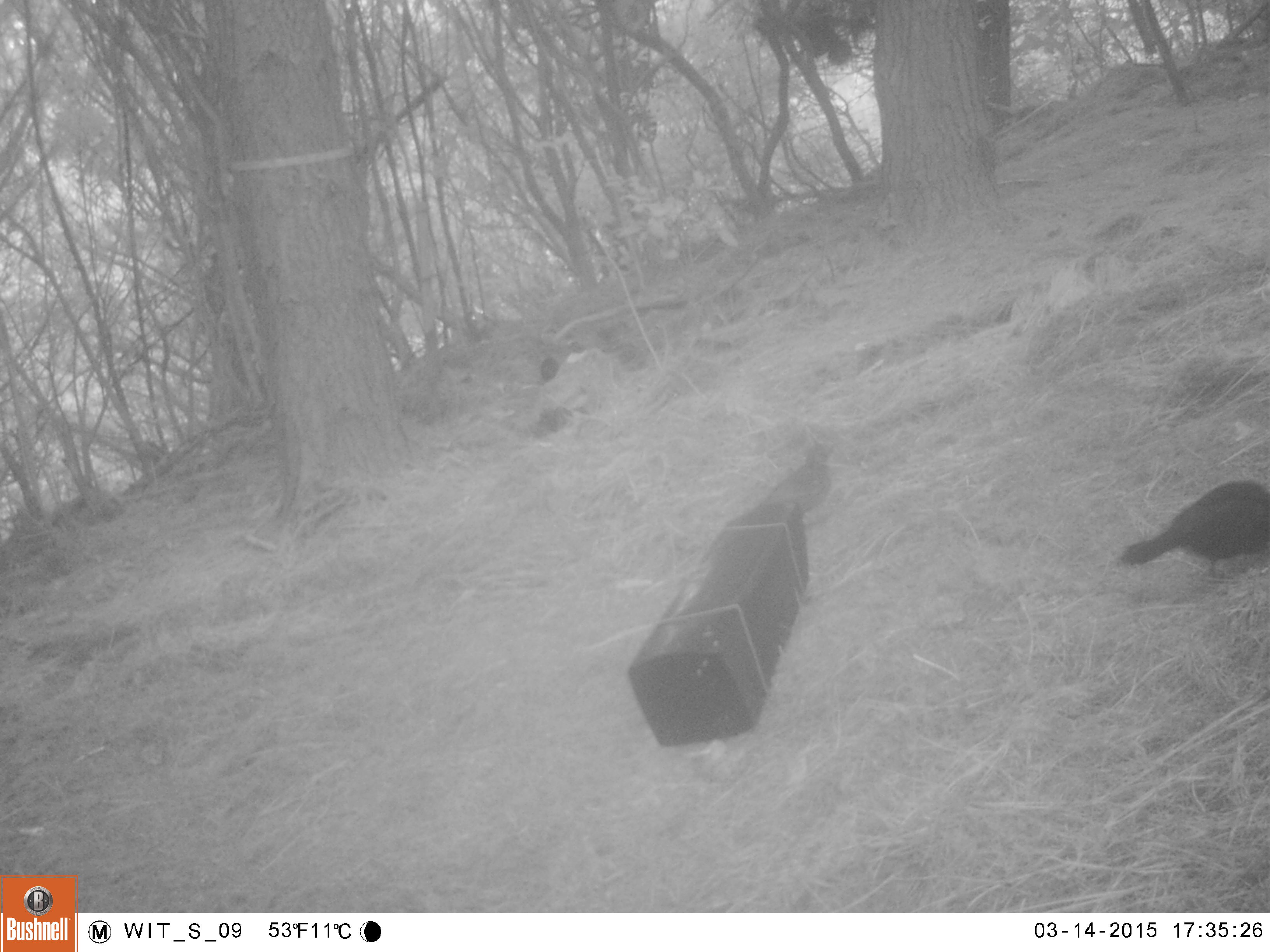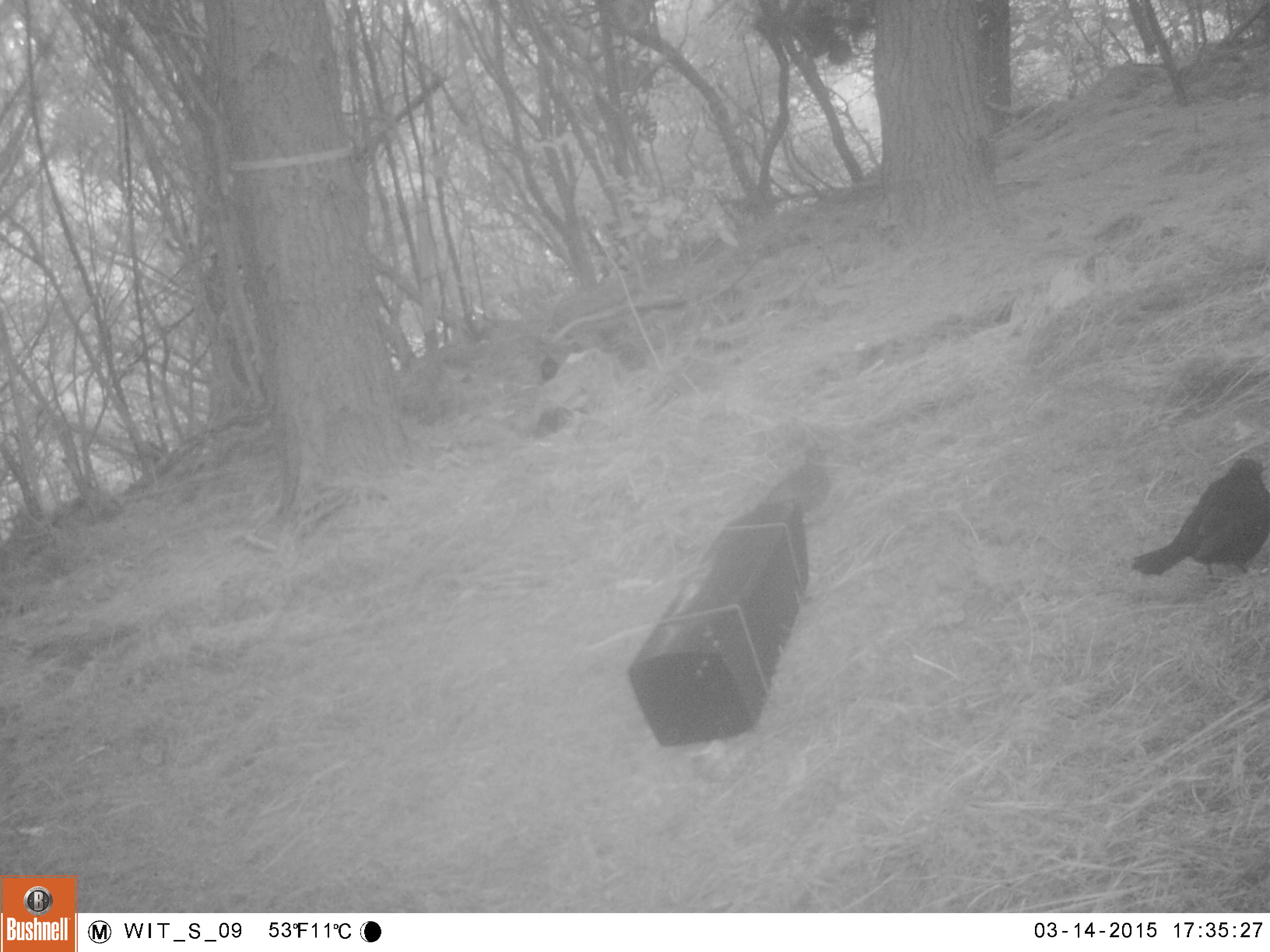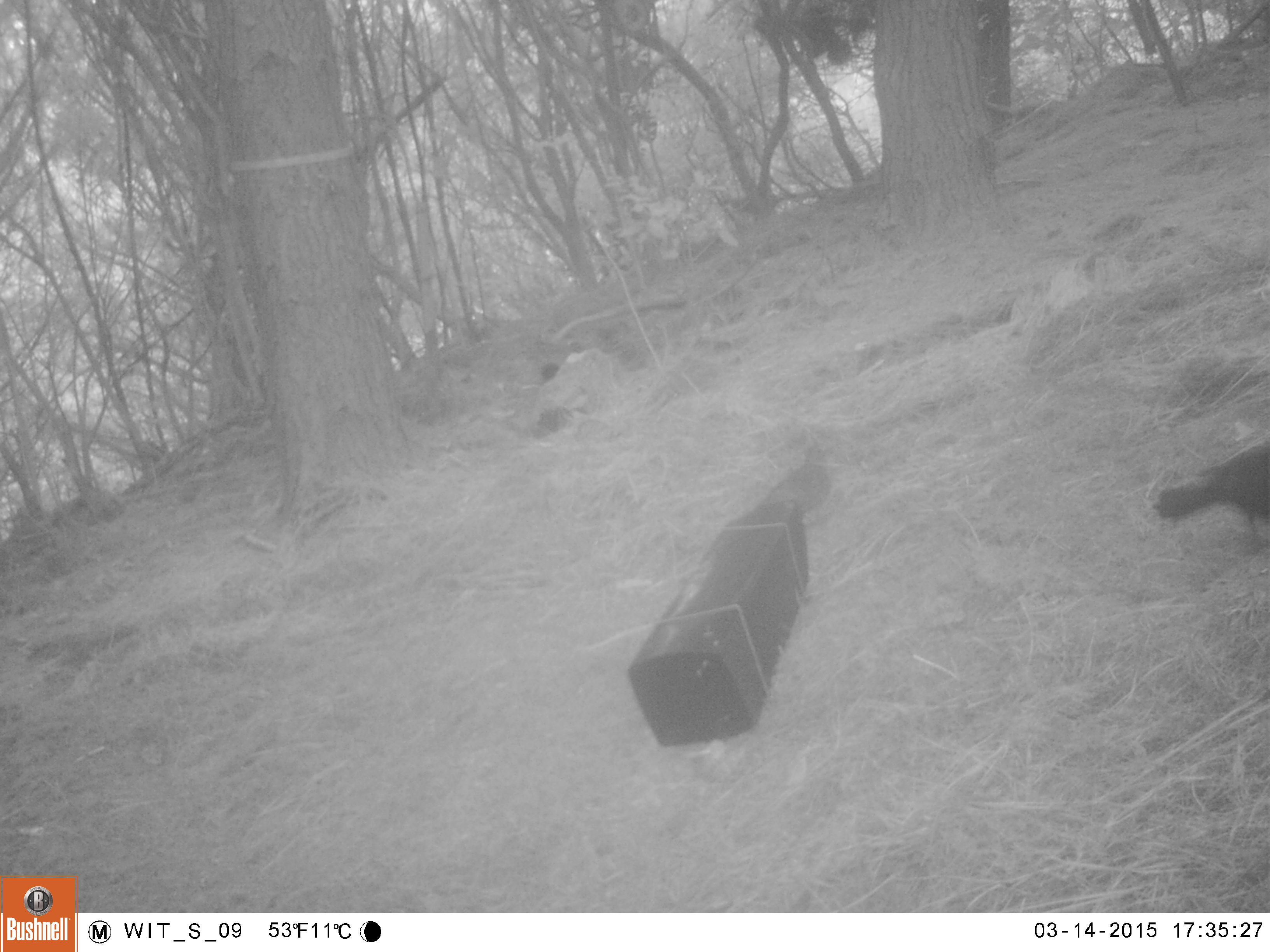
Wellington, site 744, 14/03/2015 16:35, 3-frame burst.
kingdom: Animalia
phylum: Chordata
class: Aves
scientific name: Aves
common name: bird